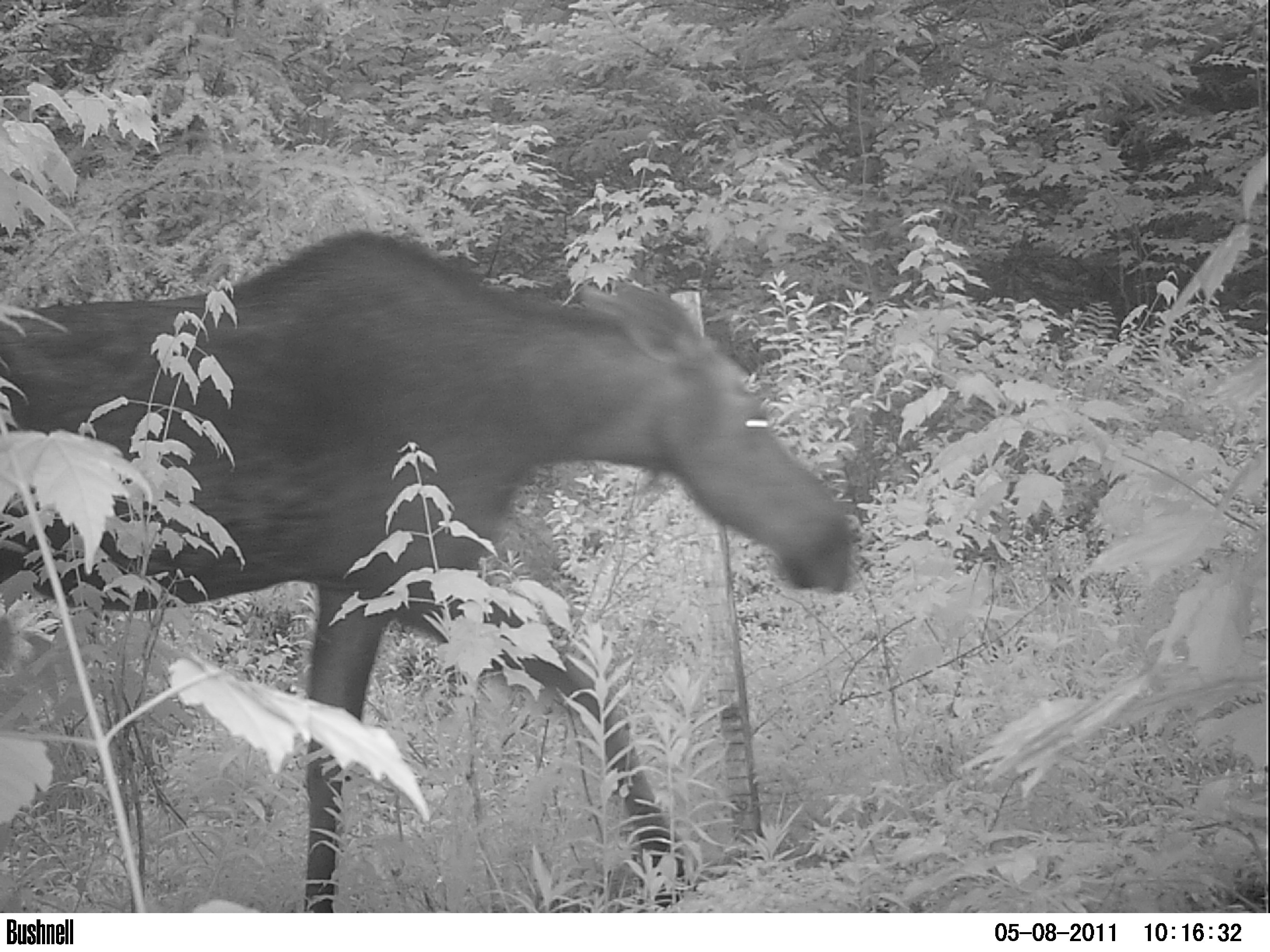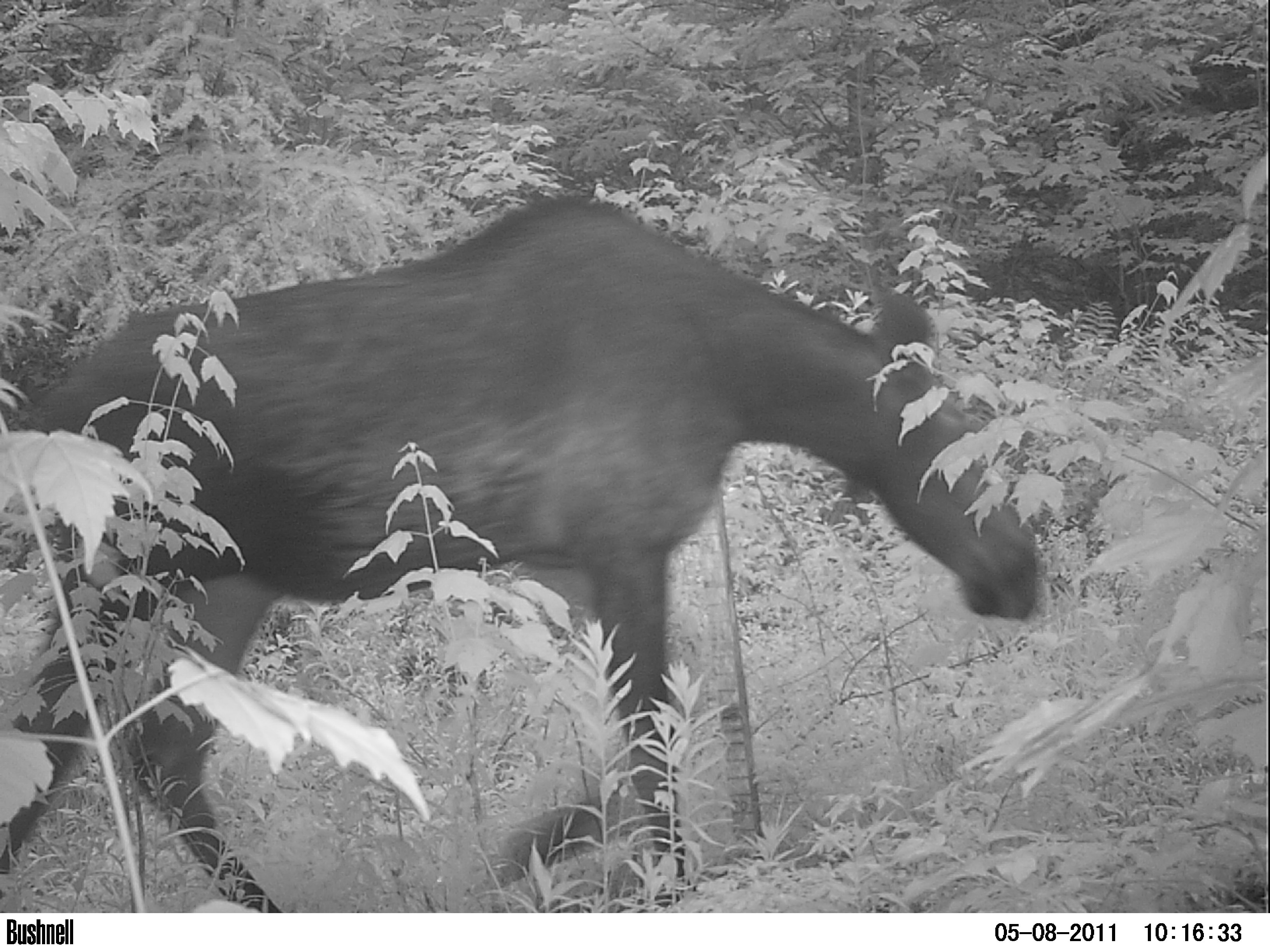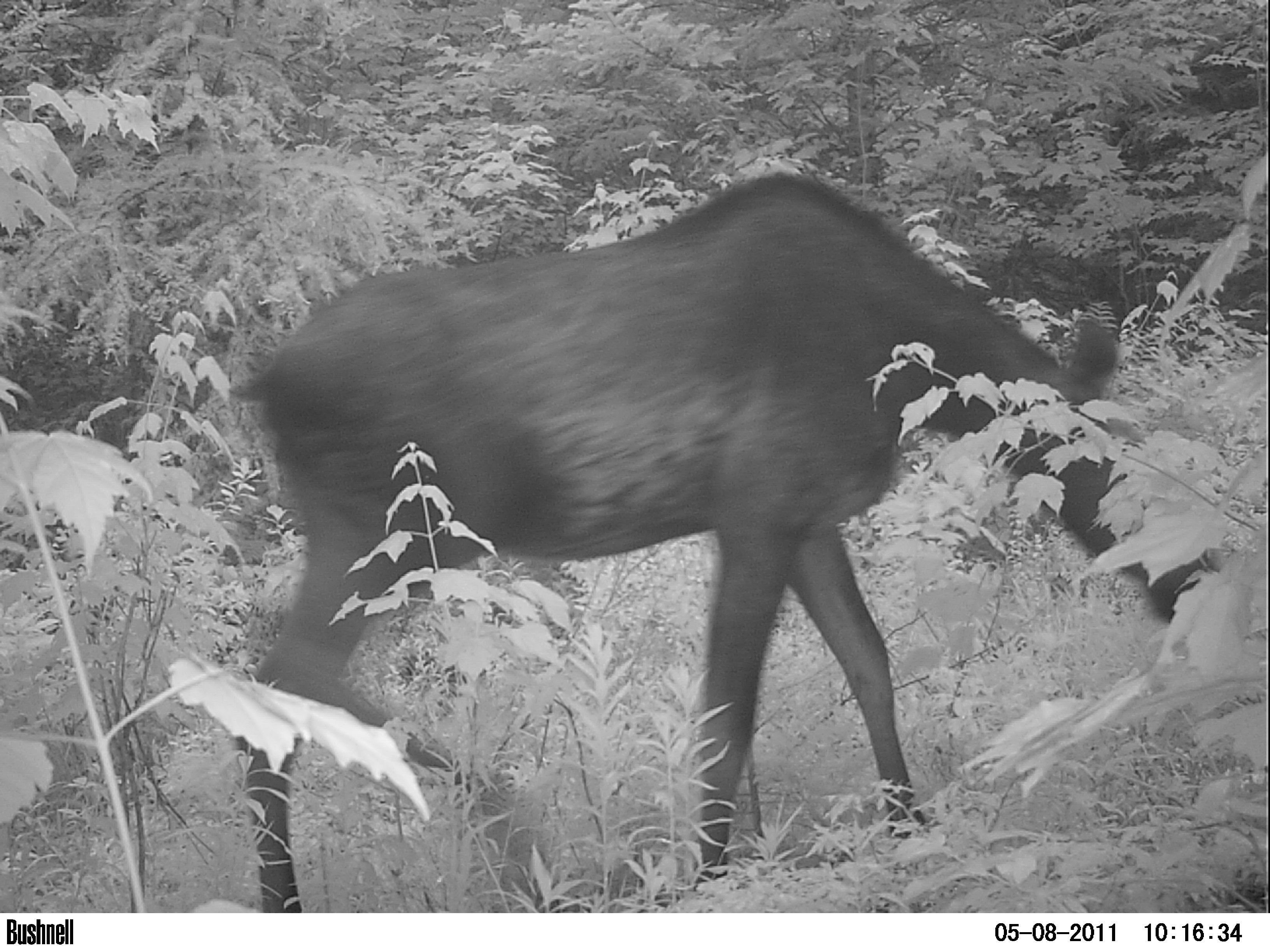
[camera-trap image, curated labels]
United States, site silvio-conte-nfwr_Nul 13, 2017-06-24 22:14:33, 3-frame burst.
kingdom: Animalia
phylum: Chordata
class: Mammalia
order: Artiodactyla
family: Cervidae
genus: Alces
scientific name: Alces alces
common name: moose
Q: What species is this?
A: Moose (Alces alces).